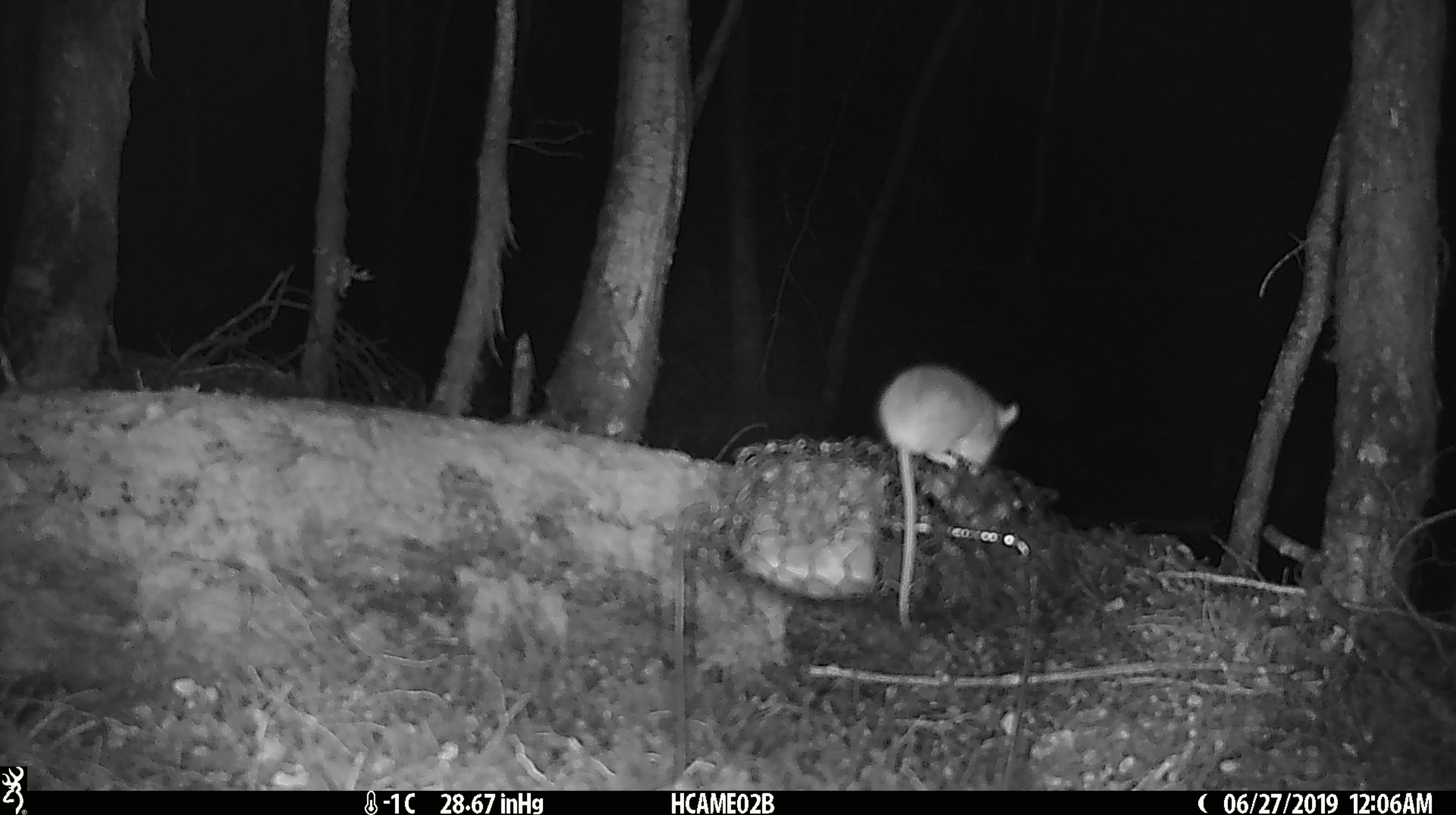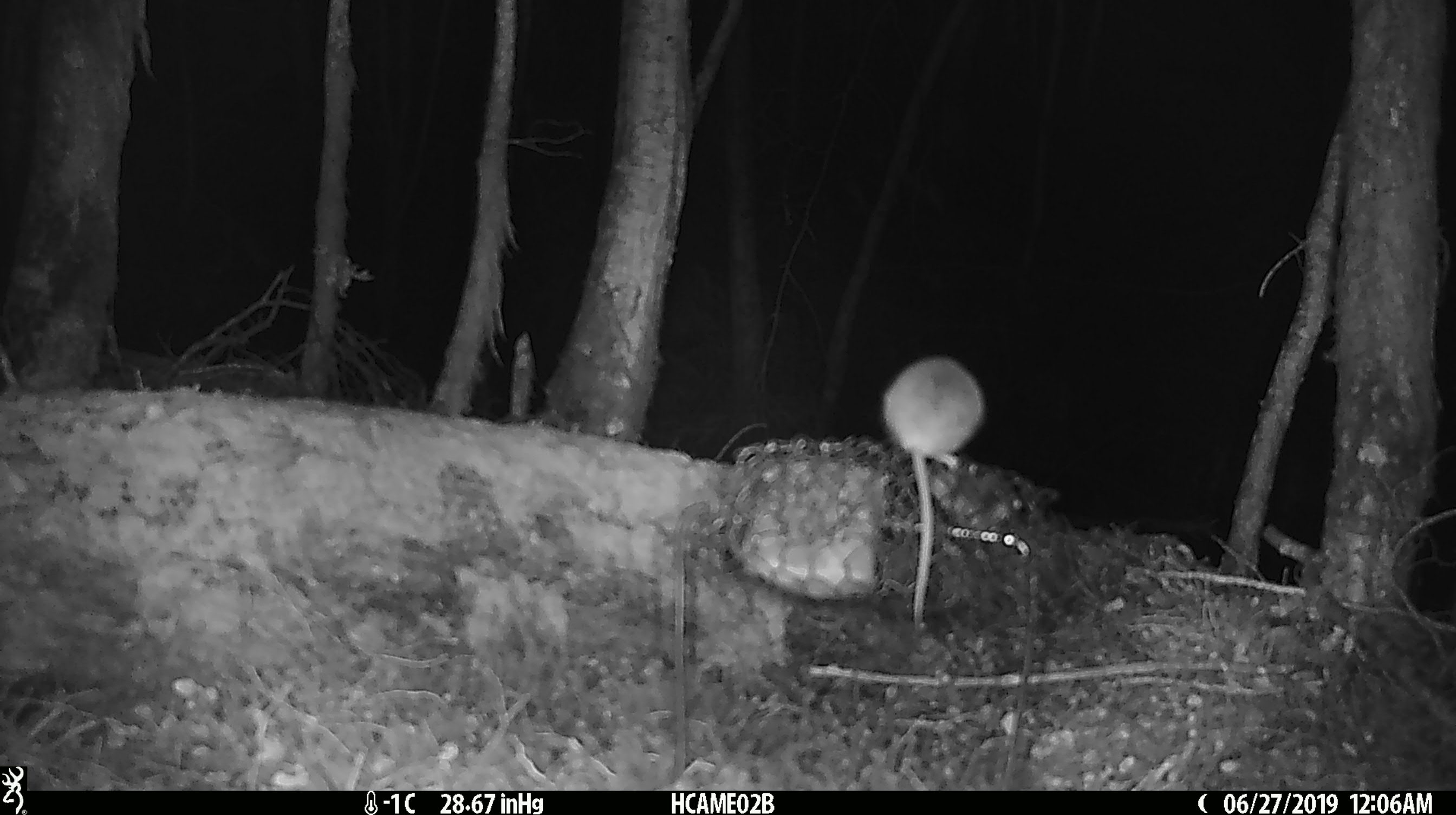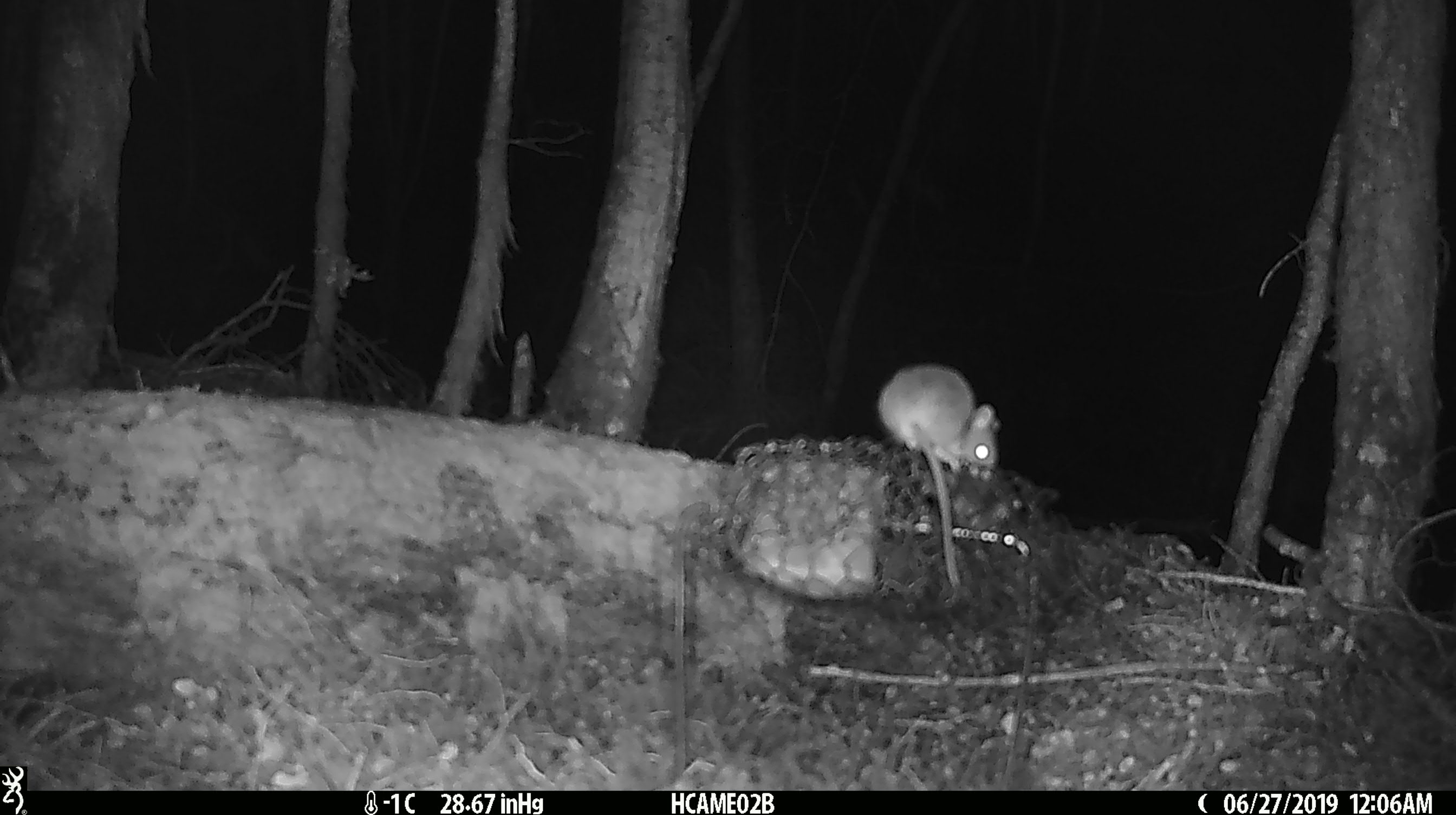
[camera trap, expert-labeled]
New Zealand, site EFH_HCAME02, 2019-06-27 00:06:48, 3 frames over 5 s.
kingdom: Animalia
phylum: Chordata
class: Mammalia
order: Rodentia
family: Muridae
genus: Mus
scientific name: Mus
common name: mouse